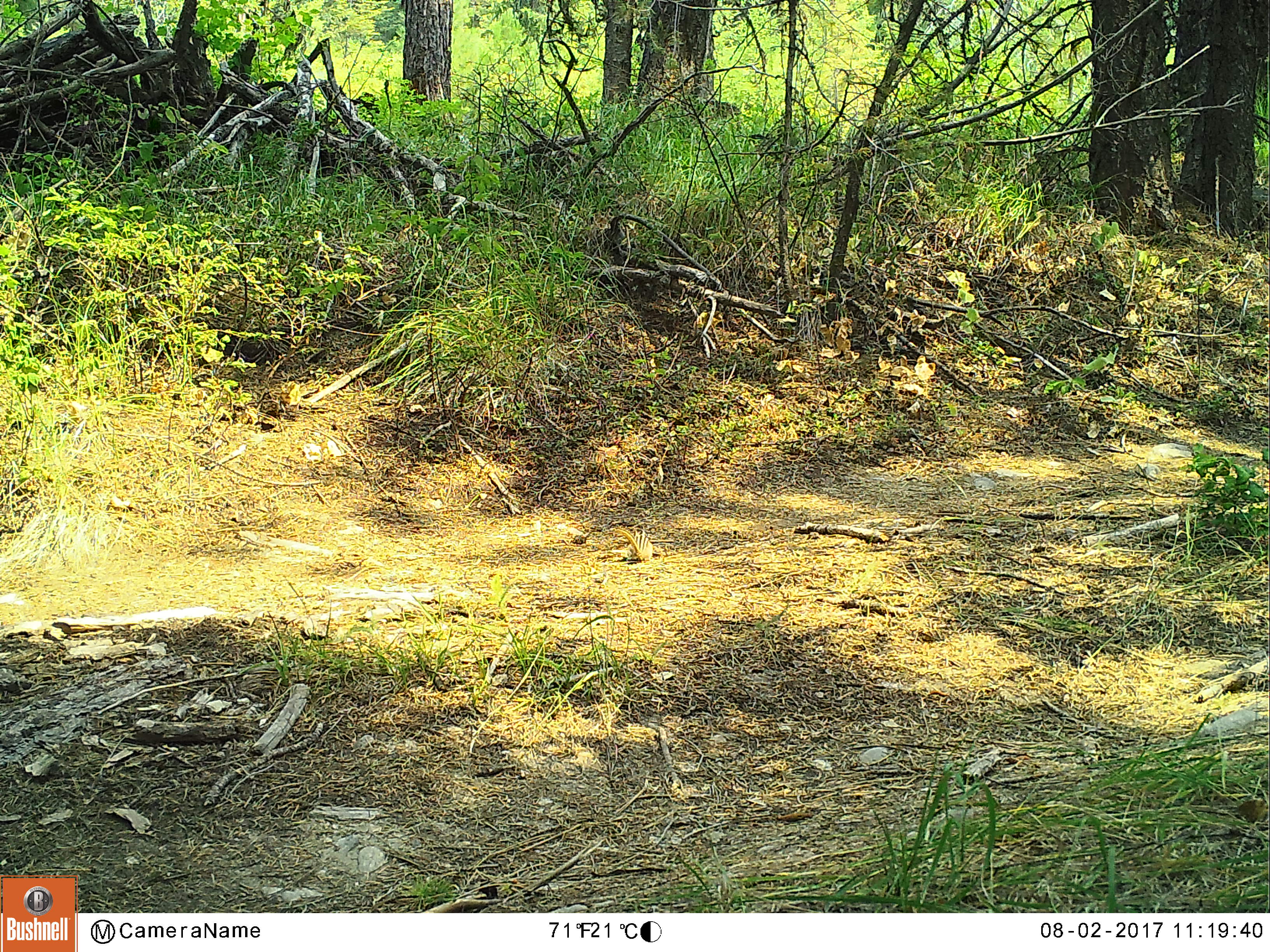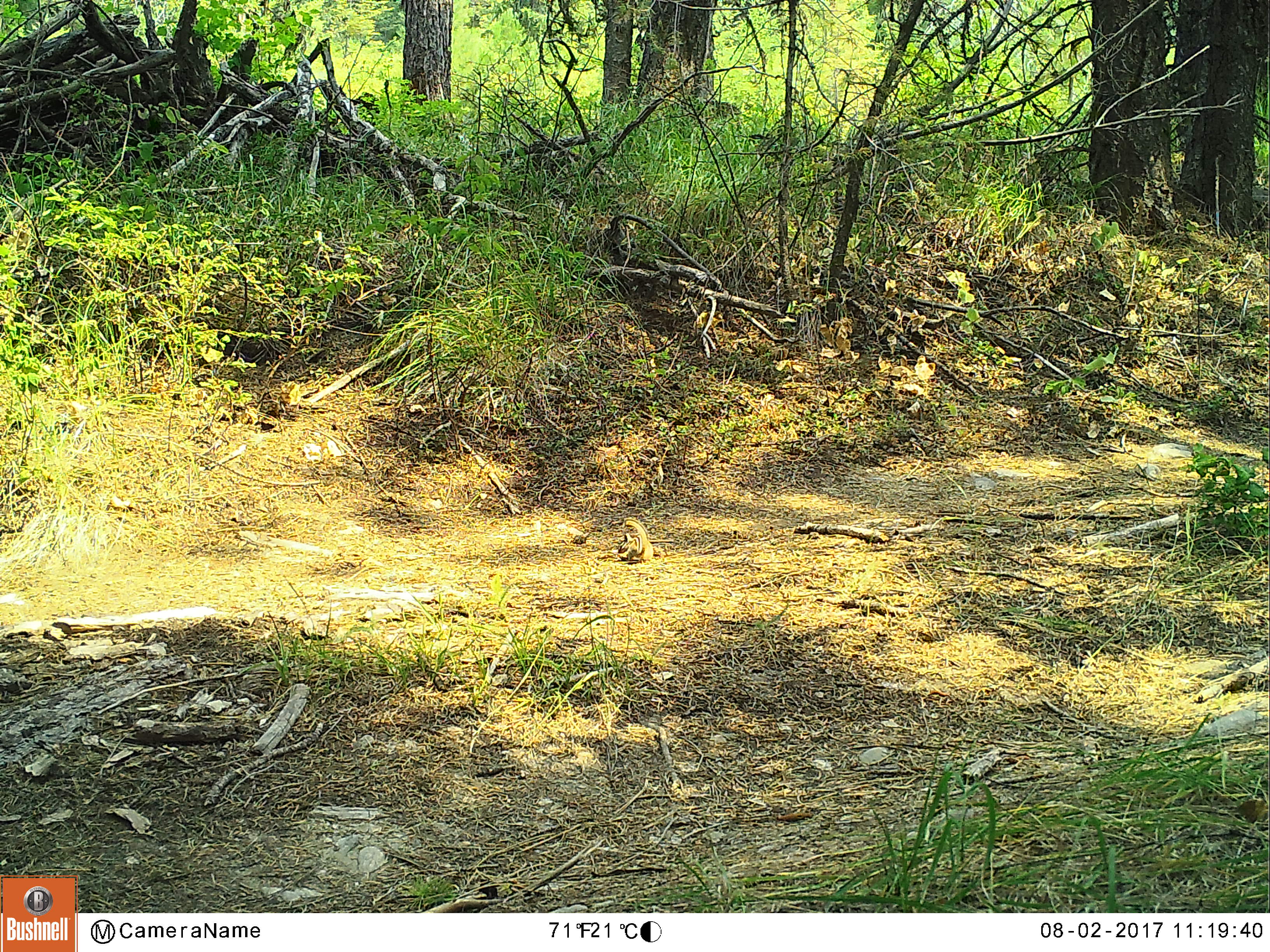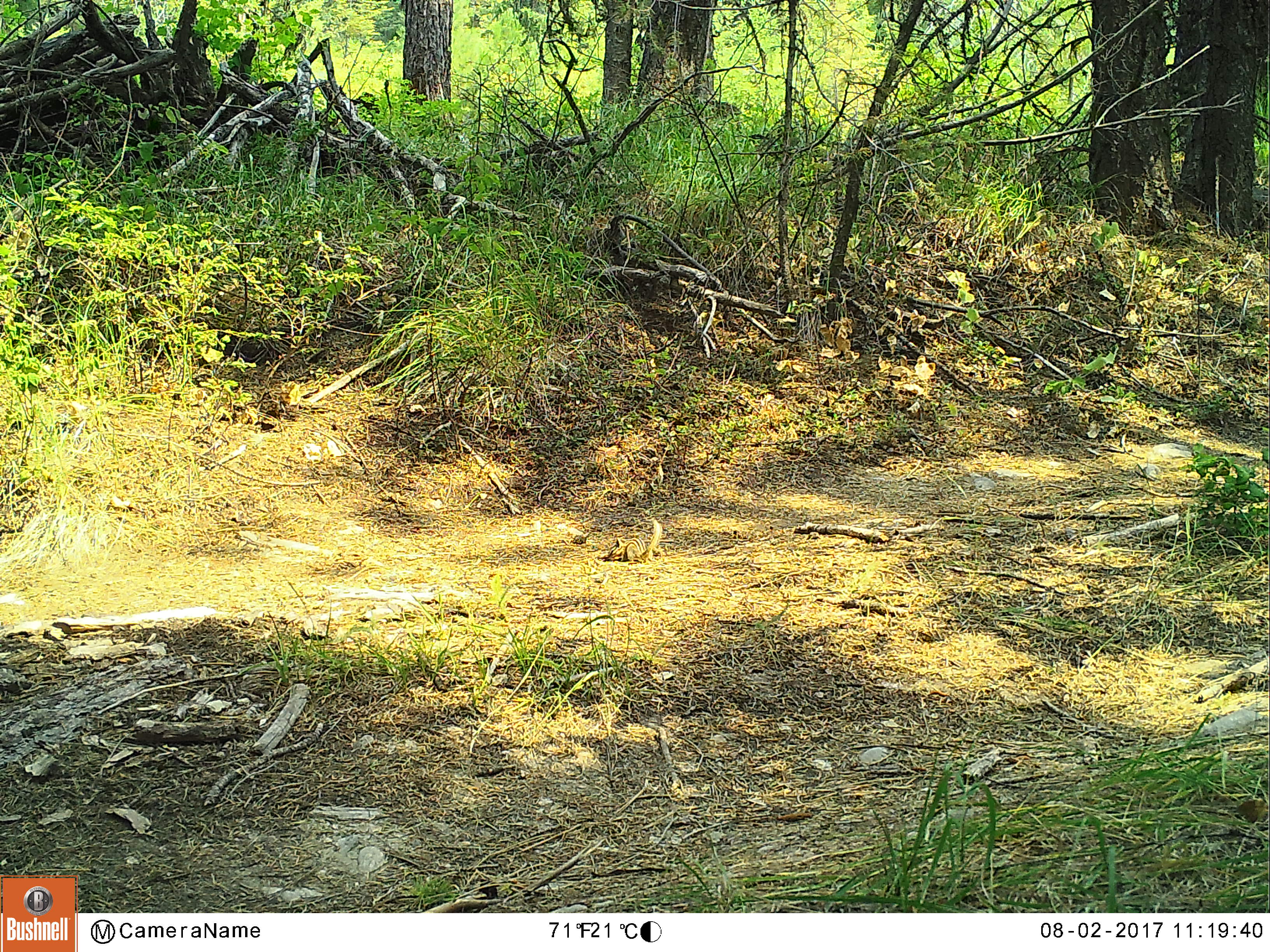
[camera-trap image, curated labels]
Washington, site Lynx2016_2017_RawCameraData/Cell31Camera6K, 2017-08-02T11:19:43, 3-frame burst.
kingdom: Animalia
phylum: Chordata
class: Mammalia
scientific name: Mammalia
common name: small mammal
Small mammal (Mammalia). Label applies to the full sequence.